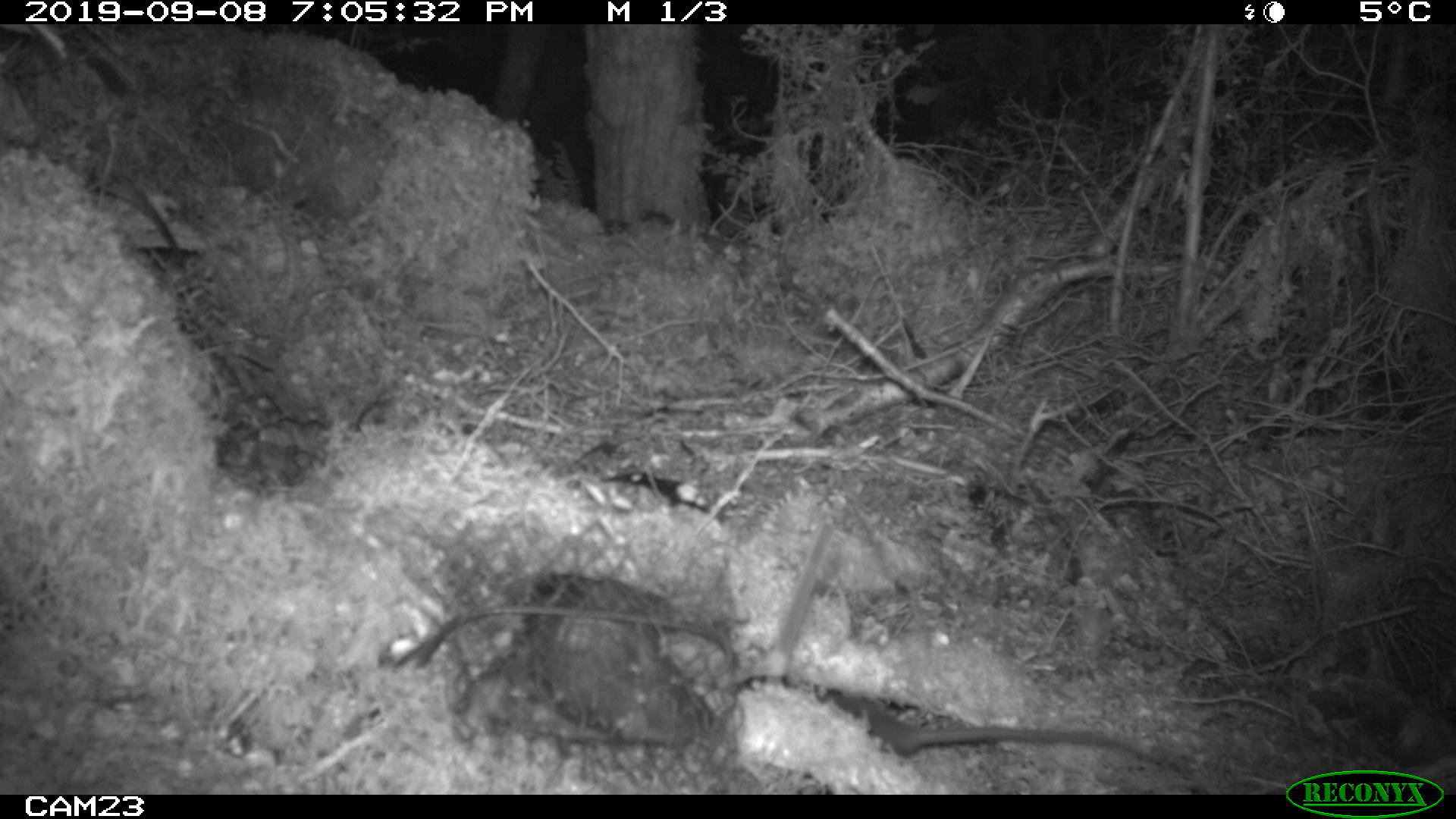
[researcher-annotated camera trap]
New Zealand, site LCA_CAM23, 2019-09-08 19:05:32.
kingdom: Animalia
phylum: Chordata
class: Mammalia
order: Rodentia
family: Muridae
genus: Rattus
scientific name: Rattus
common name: rat